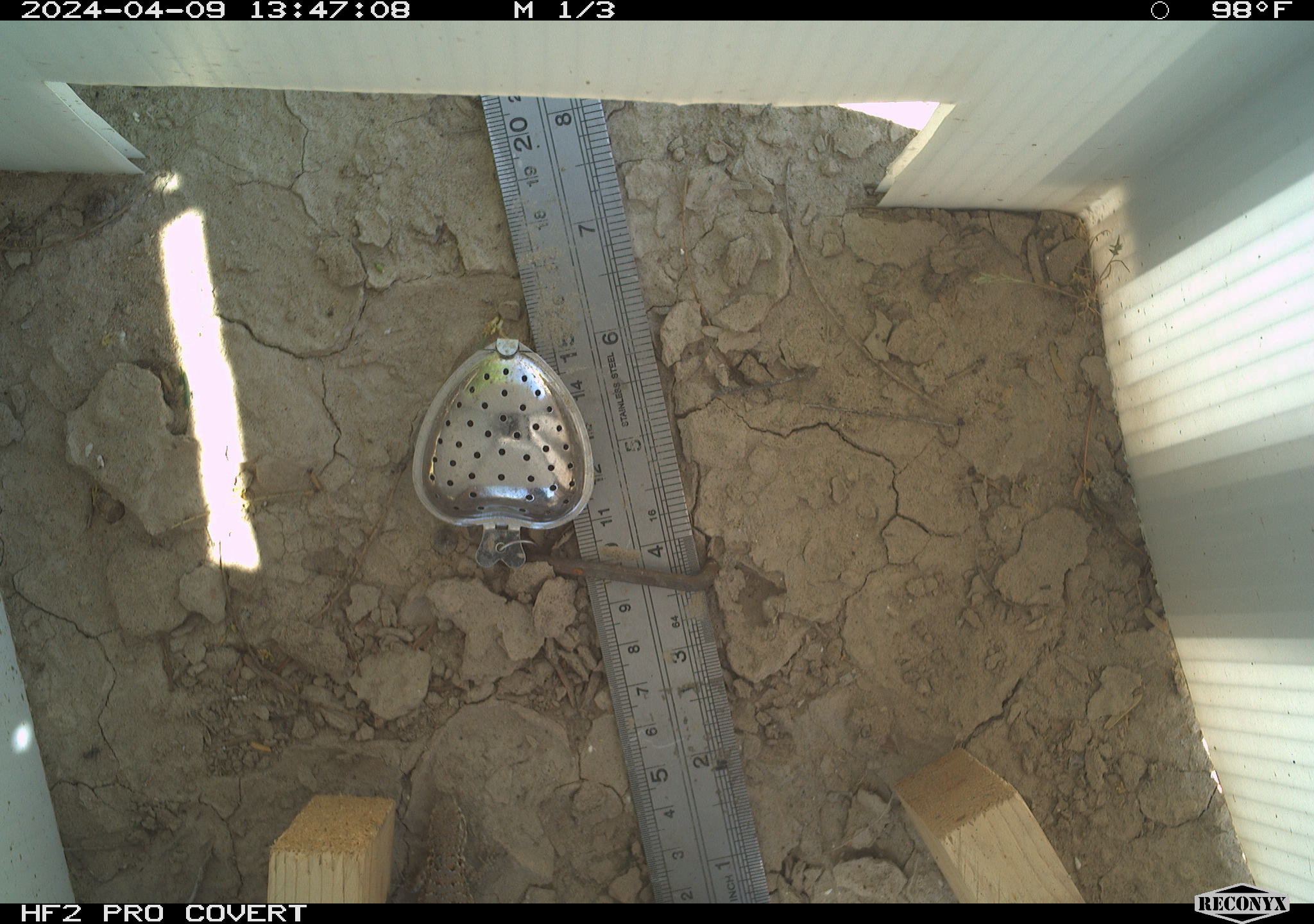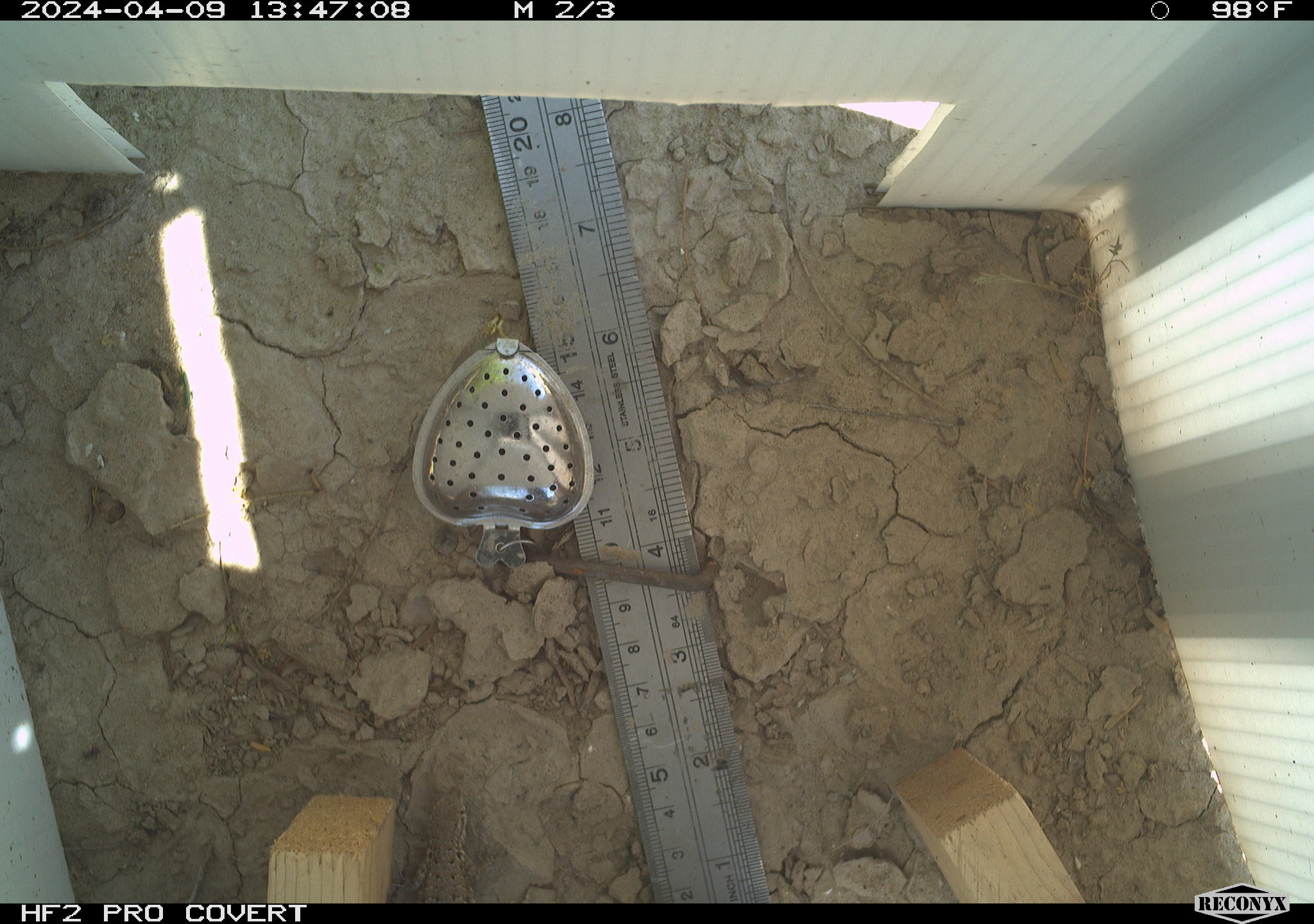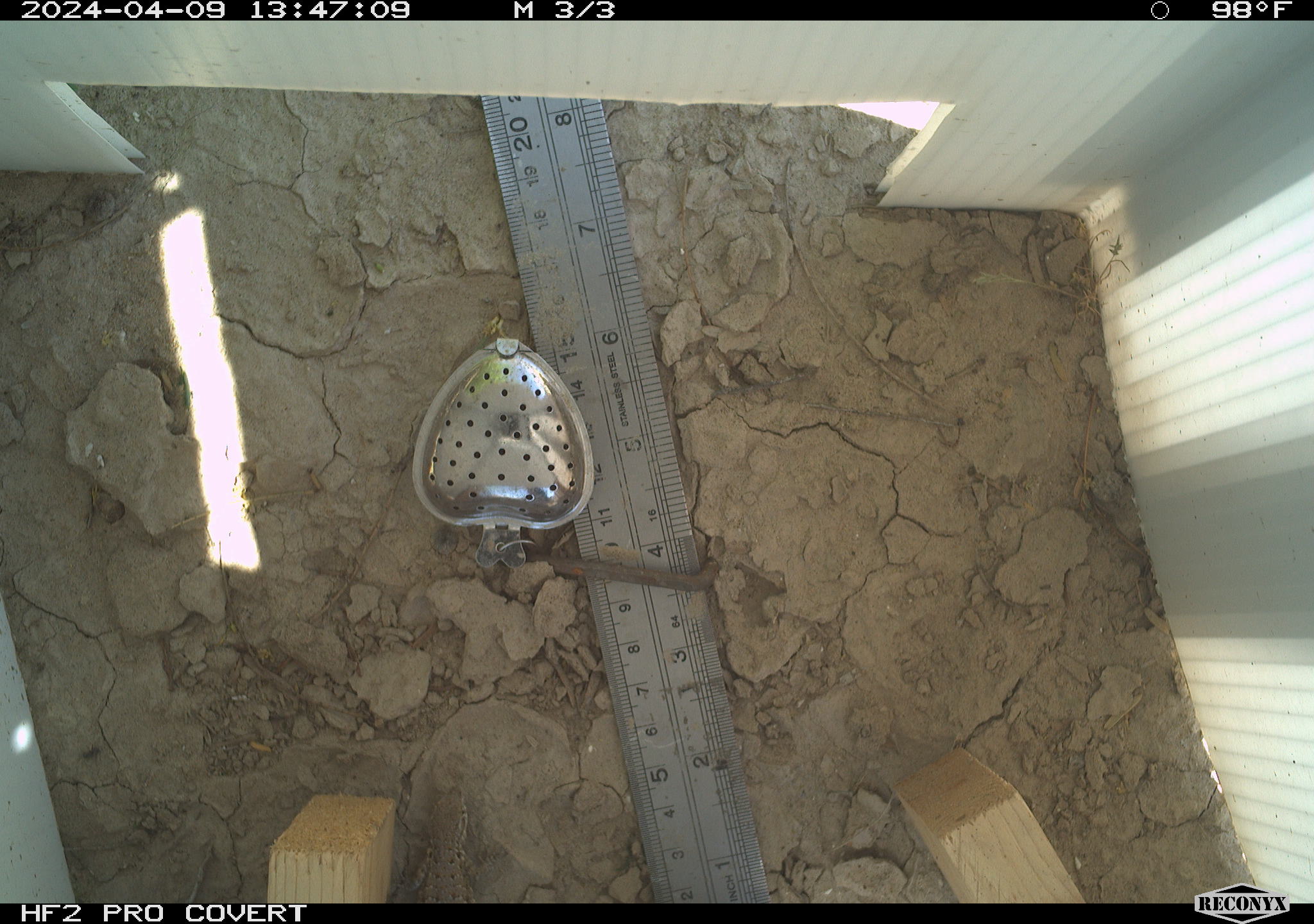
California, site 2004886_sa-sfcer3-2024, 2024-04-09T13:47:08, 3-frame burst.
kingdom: Animalia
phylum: Chordata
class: Reptilia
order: Squamata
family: Phrynosomatidae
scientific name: Phrynosomatidae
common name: phrynosomatid lizards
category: phrynosomatidae family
Phrynosomatidae family (phrynosomatid lizards) (Phrynosomatidae).